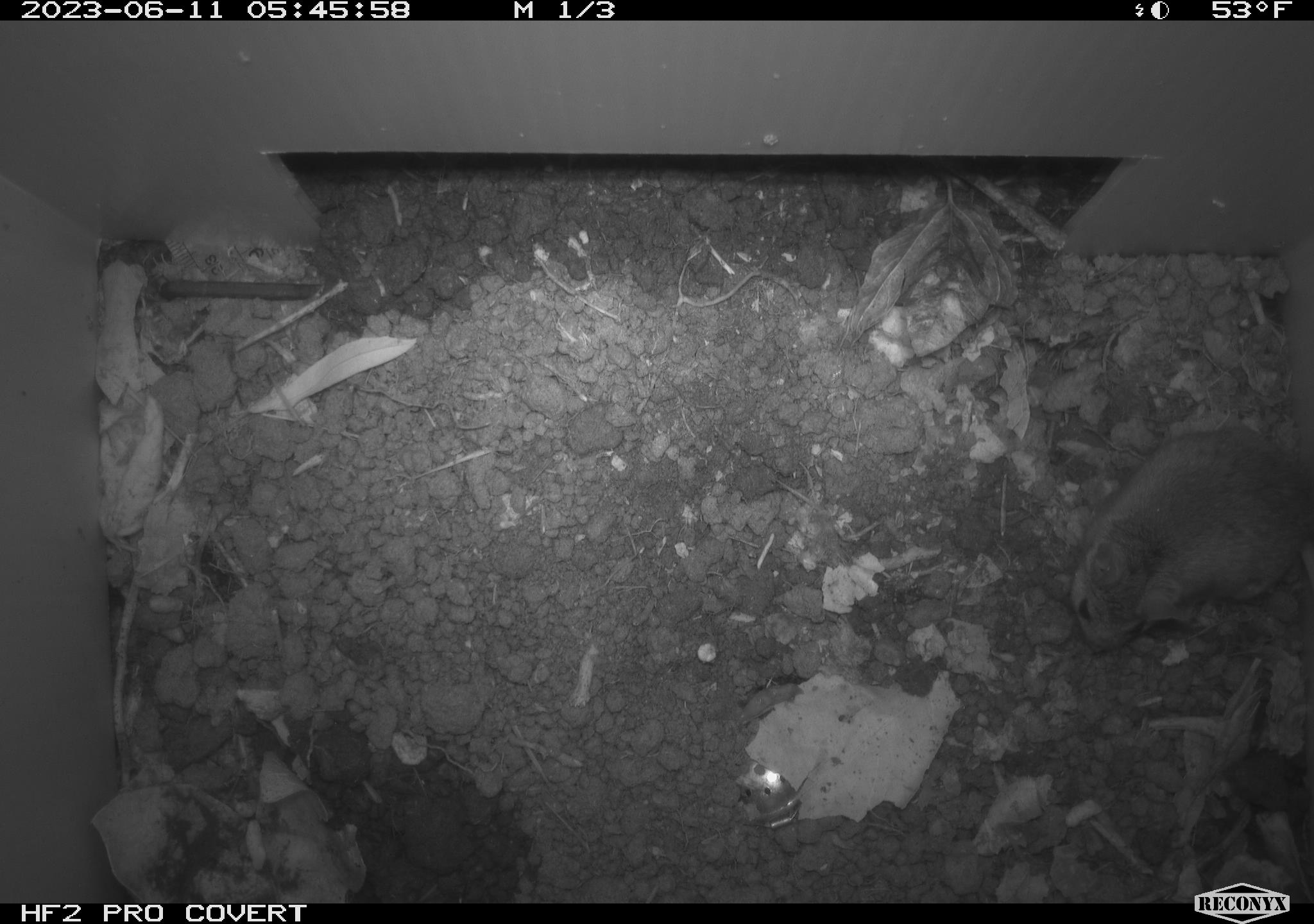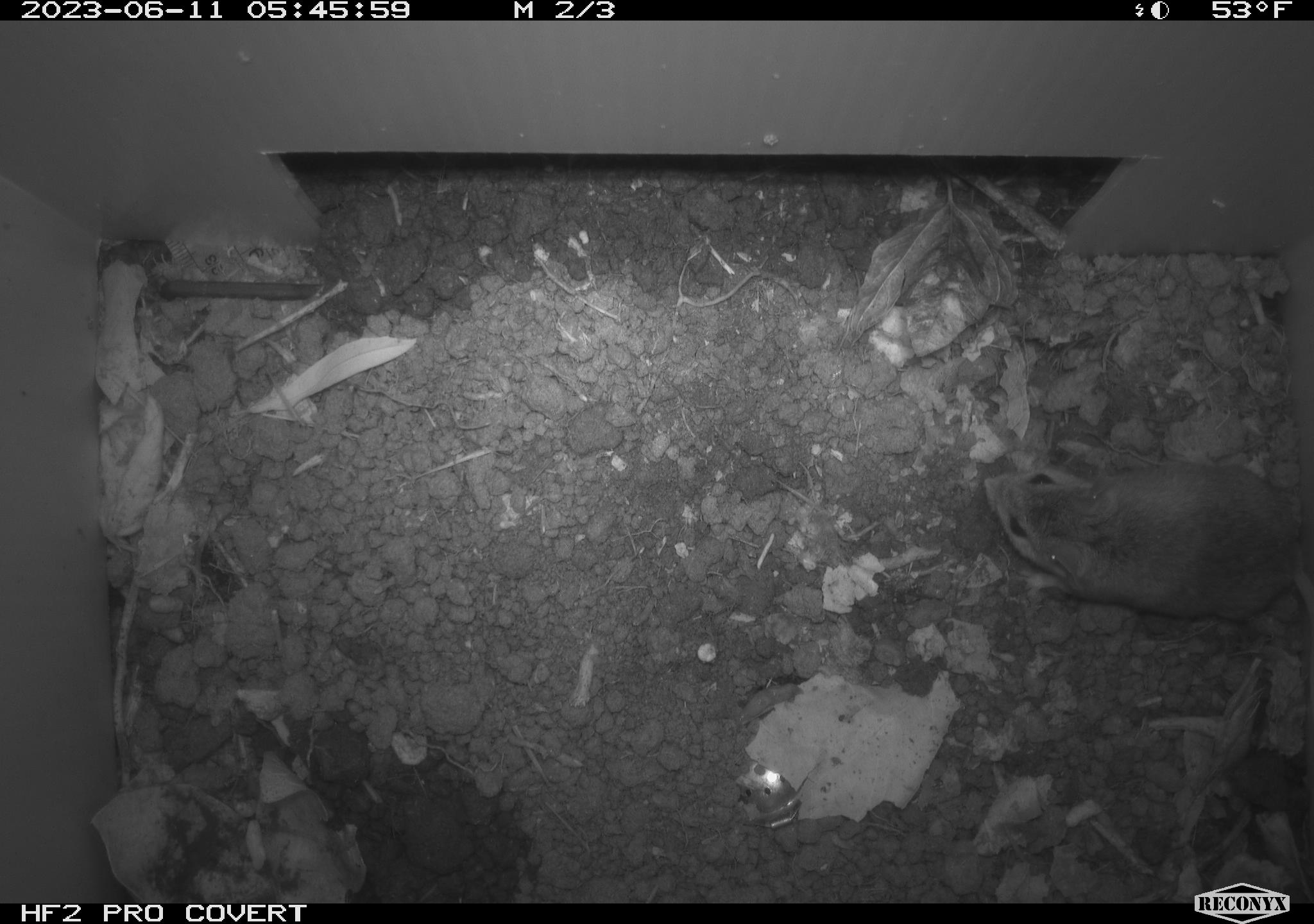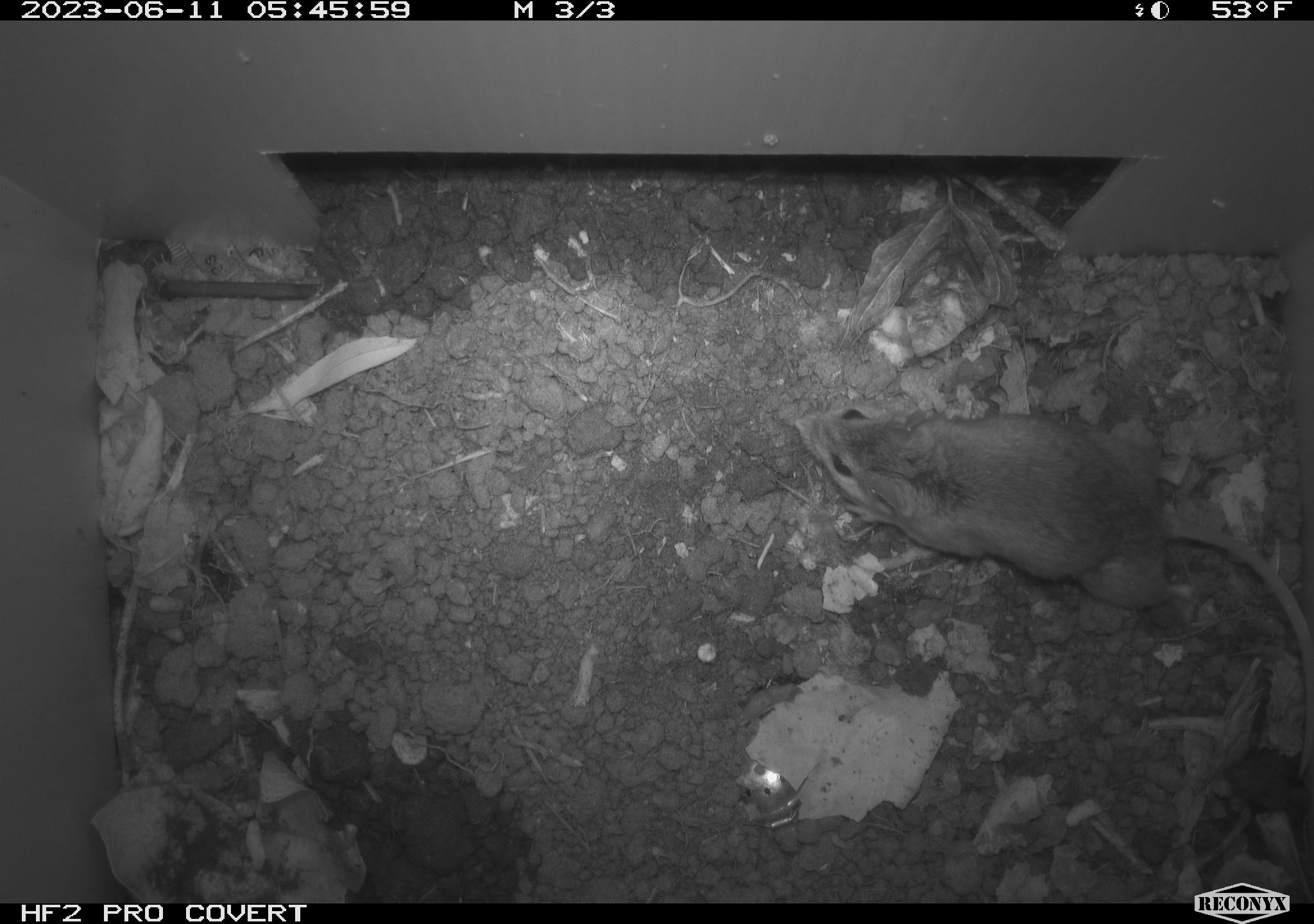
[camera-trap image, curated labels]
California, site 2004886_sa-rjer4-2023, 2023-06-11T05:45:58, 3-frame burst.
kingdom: Animalia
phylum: Chordata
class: Mammalia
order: Rodentia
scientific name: Rodentia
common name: mouse species